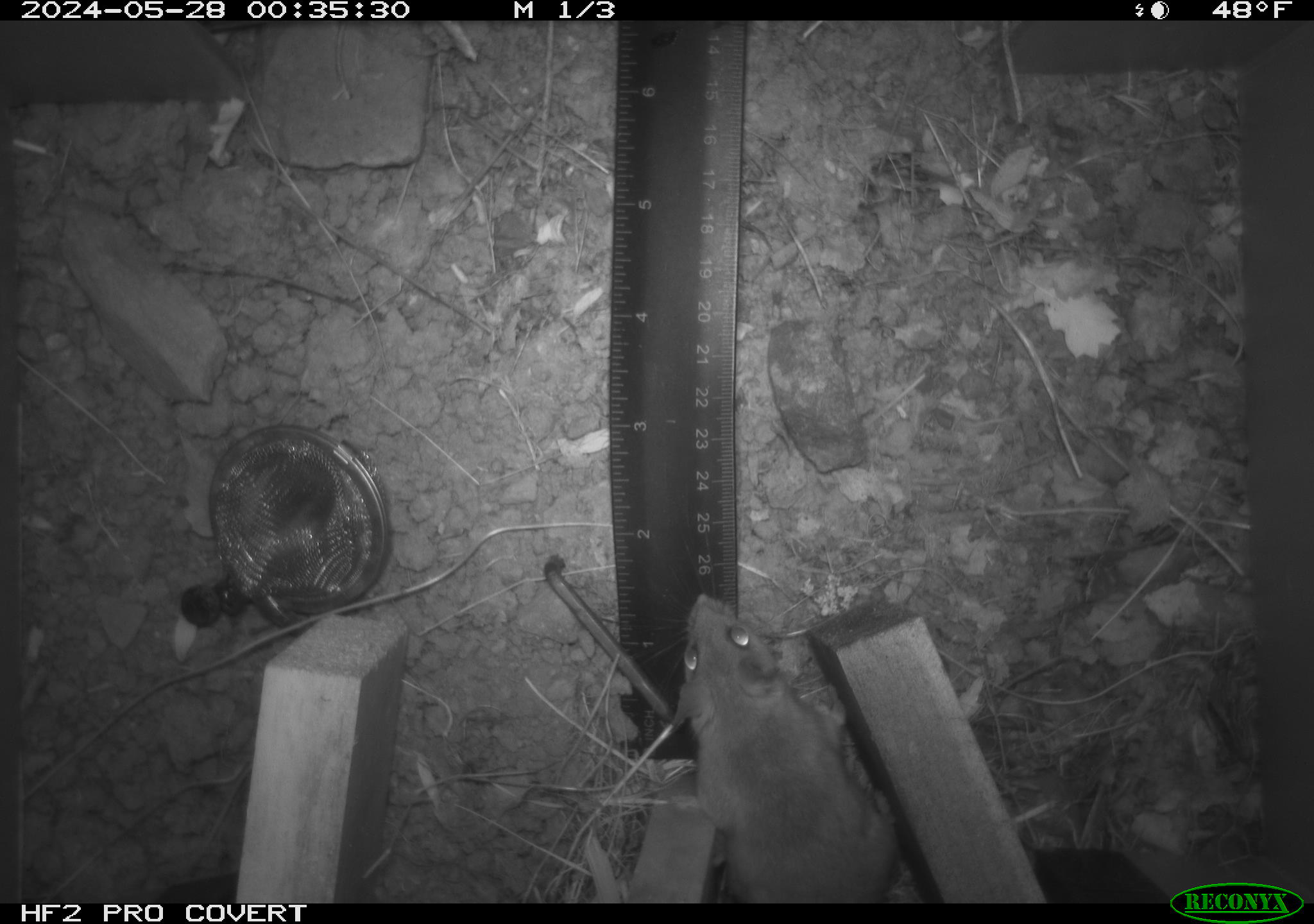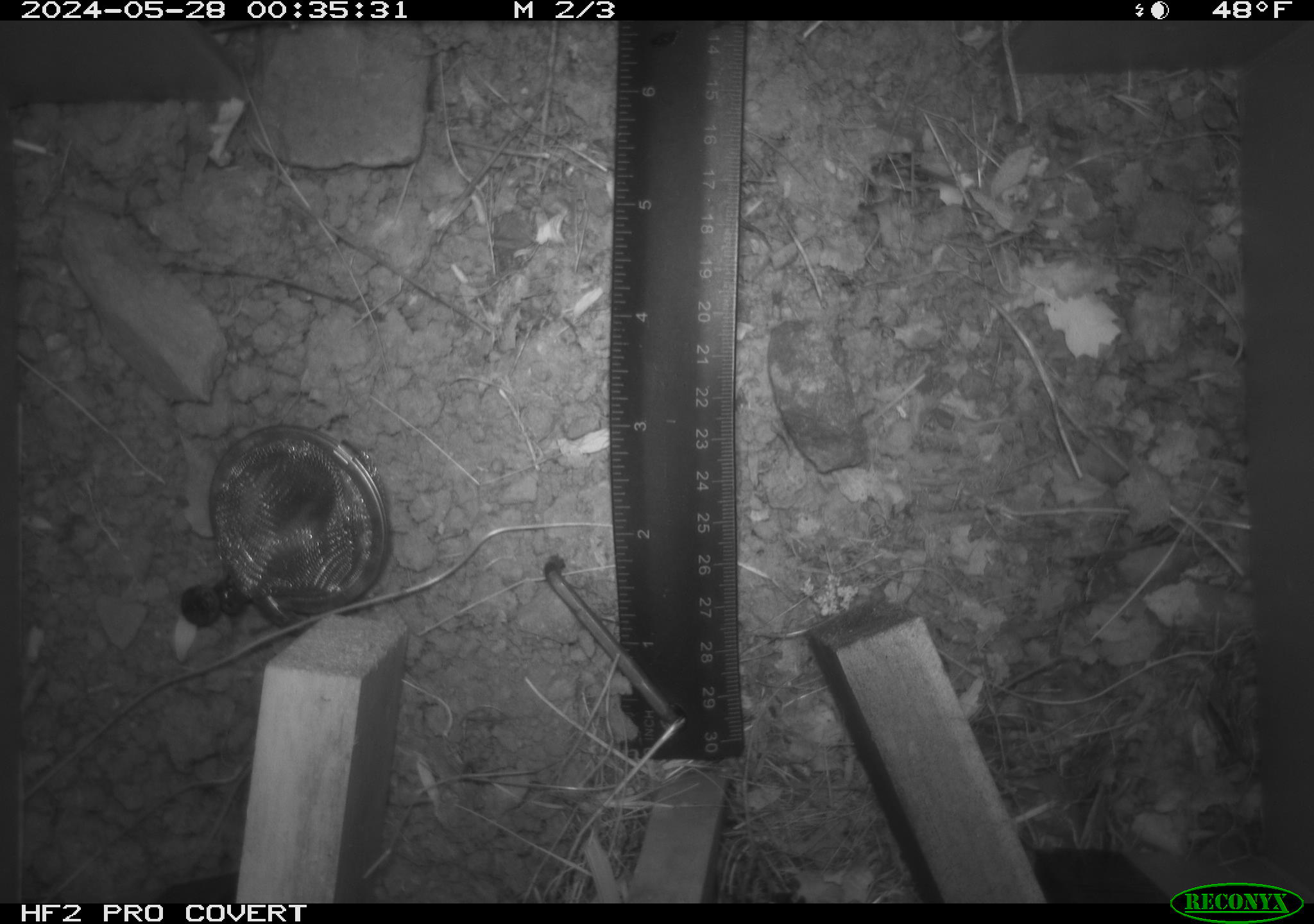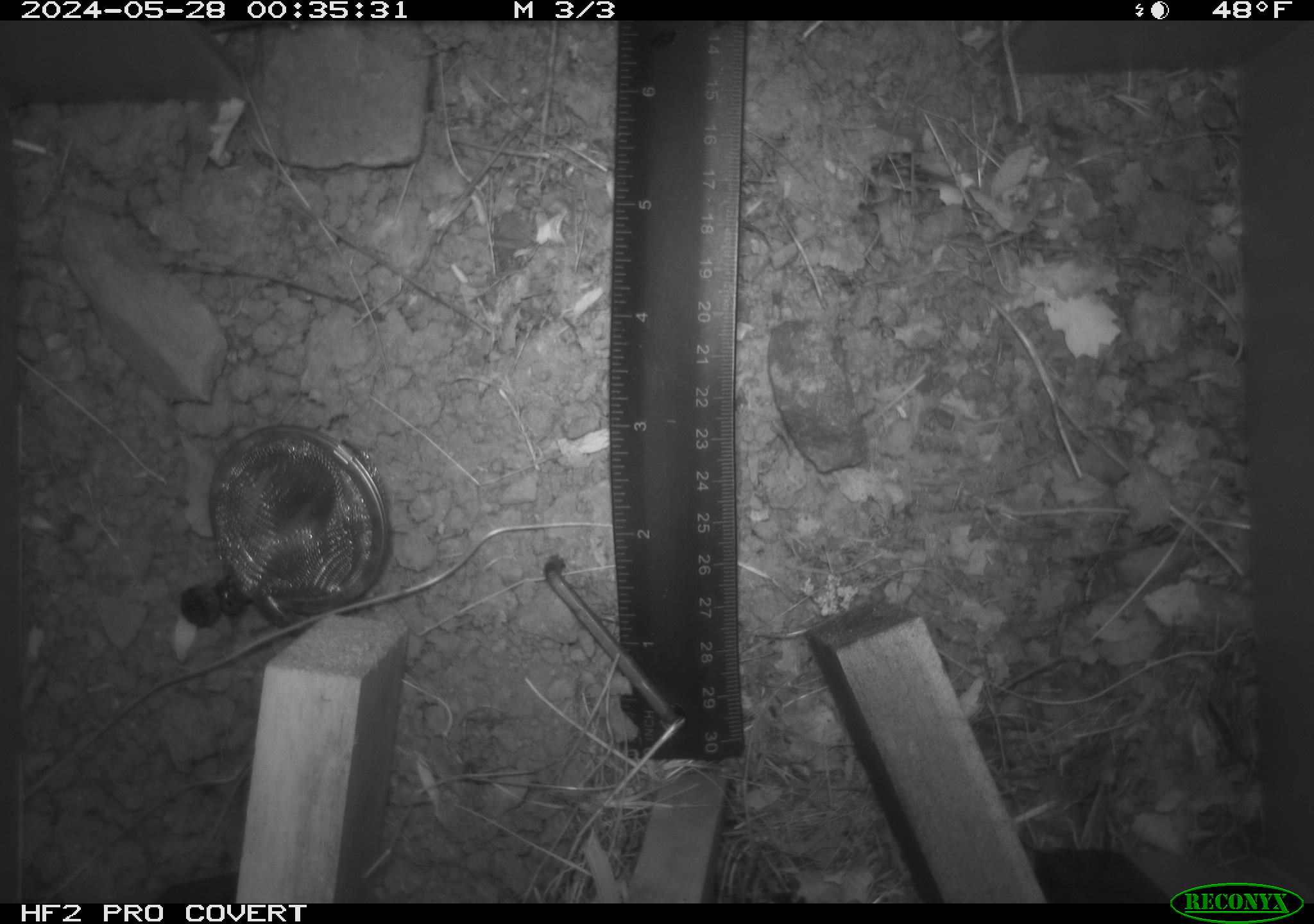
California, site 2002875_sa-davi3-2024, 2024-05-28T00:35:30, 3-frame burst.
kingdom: Animalia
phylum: Chordata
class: Mammalia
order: Rodentia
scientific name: Rodentia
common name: rodent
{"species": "rodent (Rodentia)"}